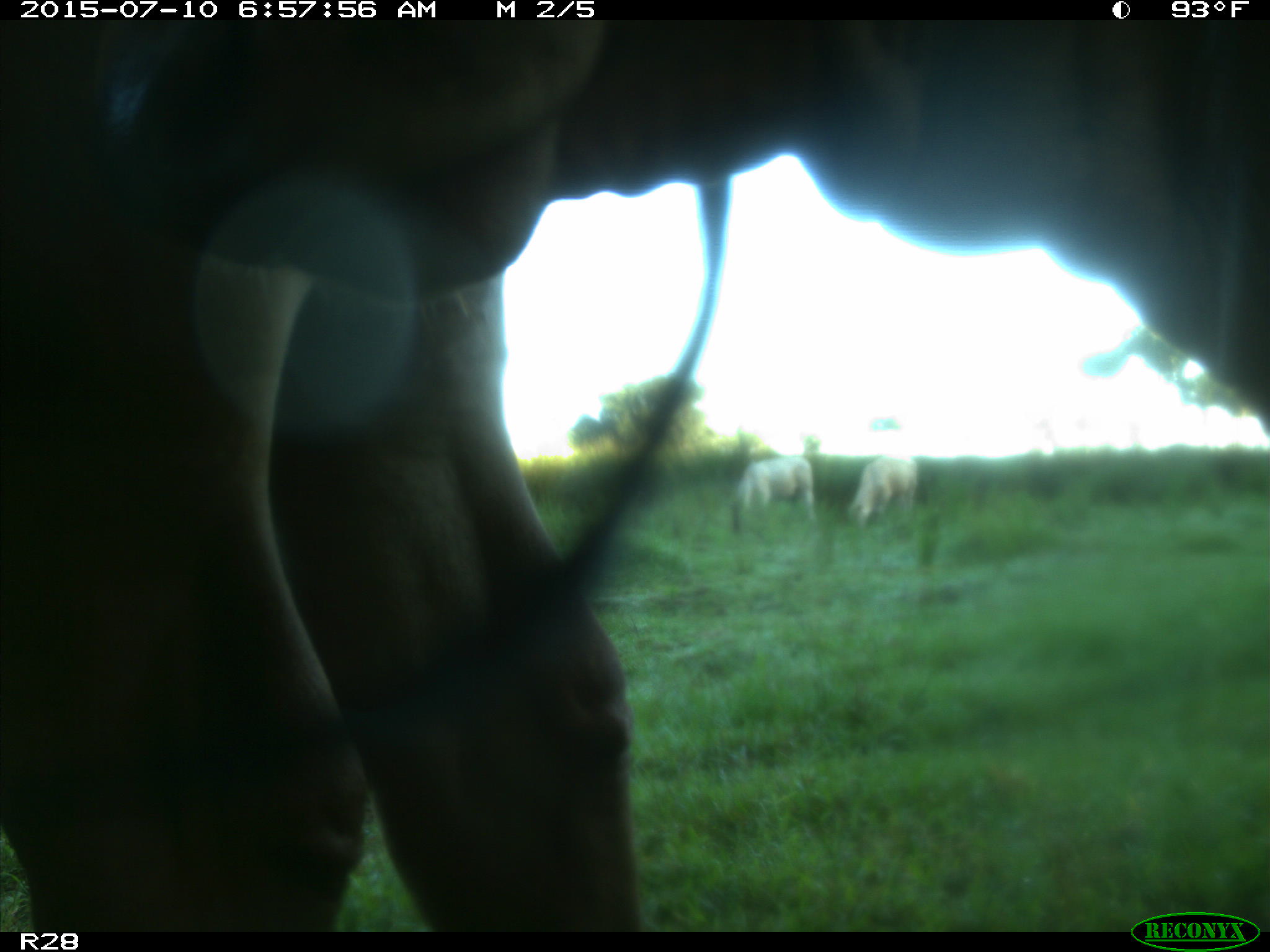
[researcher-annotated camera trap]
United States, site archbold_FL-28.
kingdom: Animalia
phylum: Chordata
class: Mammalia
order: Artiodactyla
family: Bovidae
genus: Bos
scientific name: Bos taurus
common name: domestic cow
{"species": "Bos taurus (domestic cow)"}